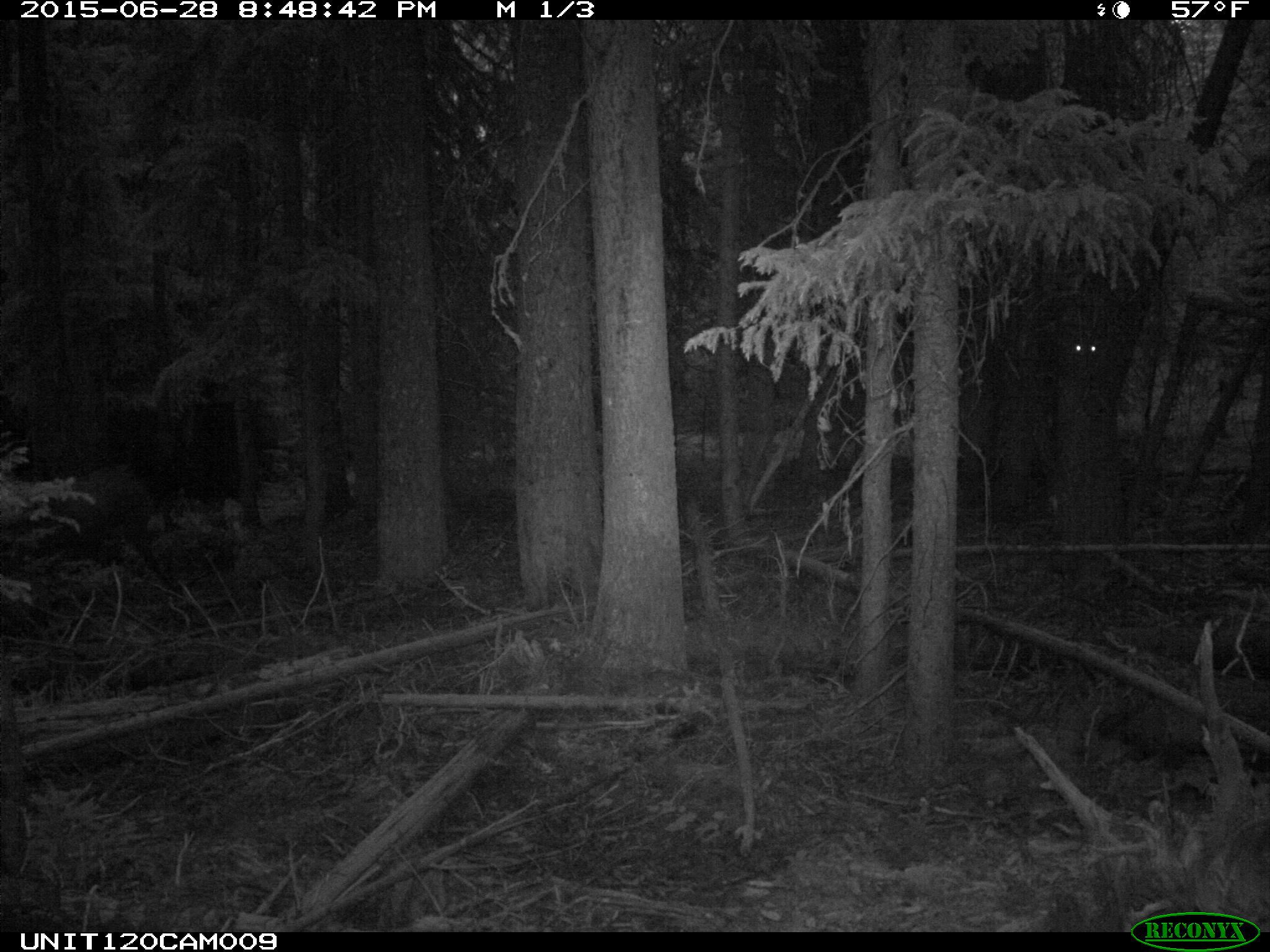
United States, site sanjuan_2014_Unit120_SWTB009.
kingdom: Animalia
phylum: Chordata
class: Mammalia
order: Artiodactyla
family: Cervidae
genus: Cervus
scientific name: Cervus elaphus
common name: red deer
Cervus elaphus (red deer).